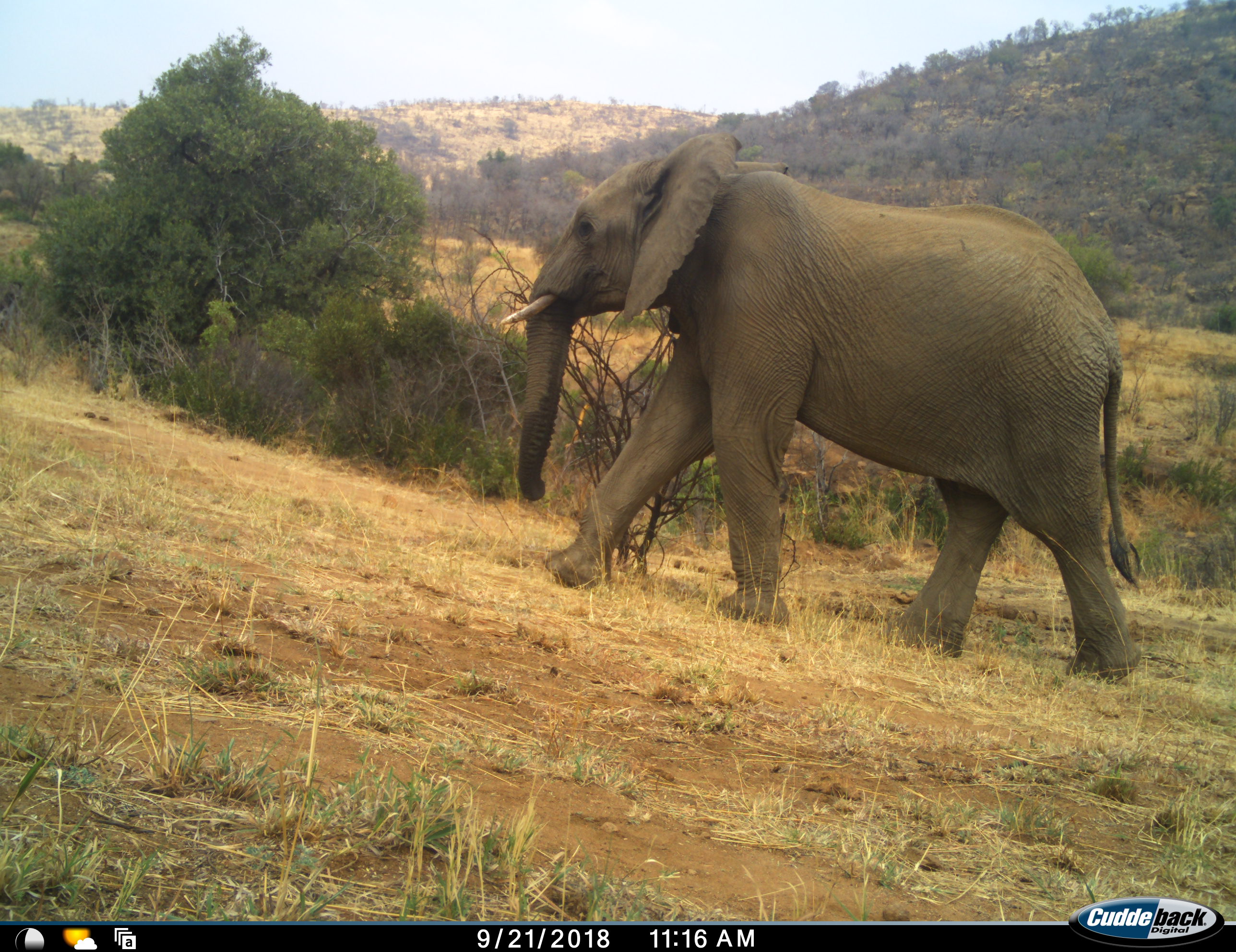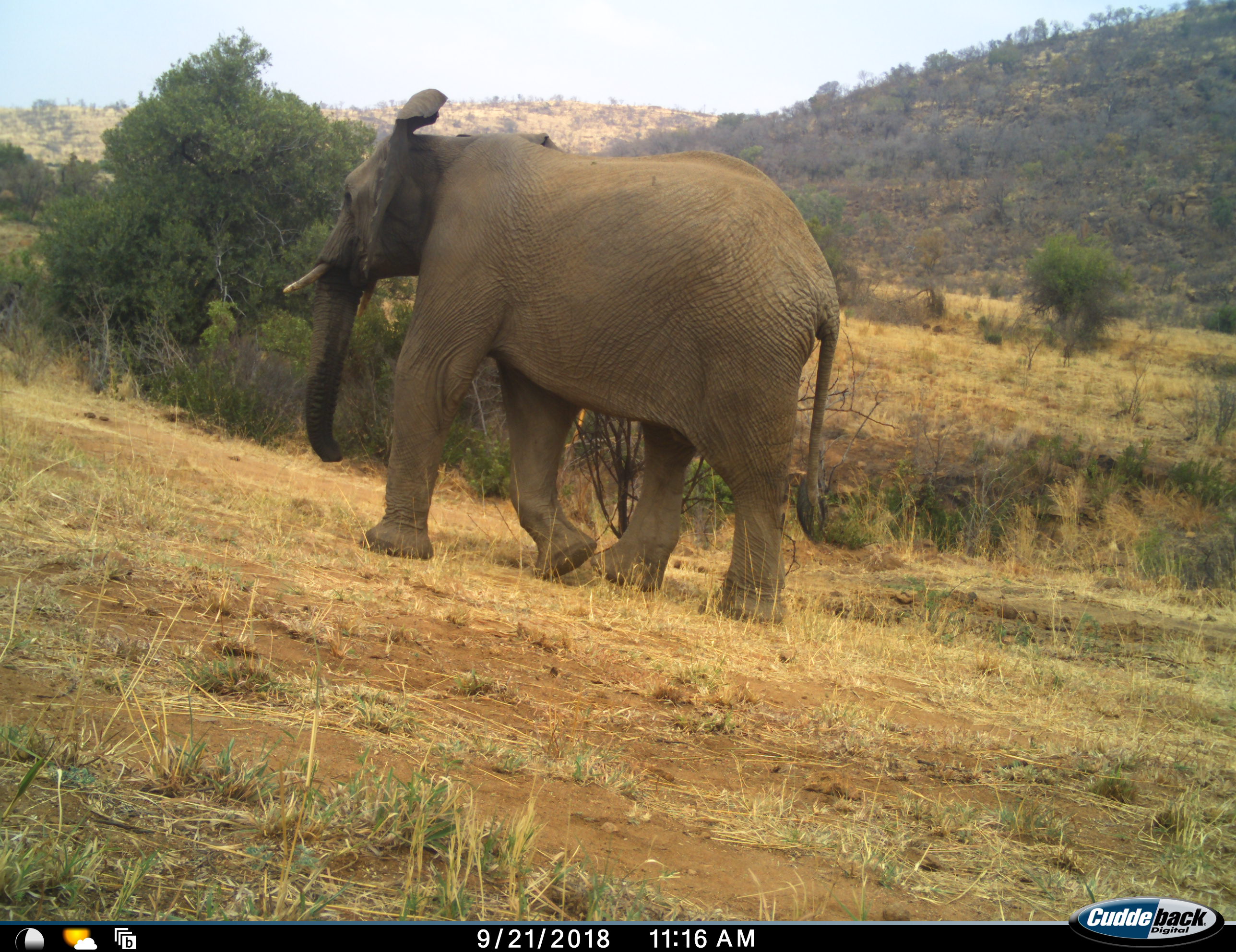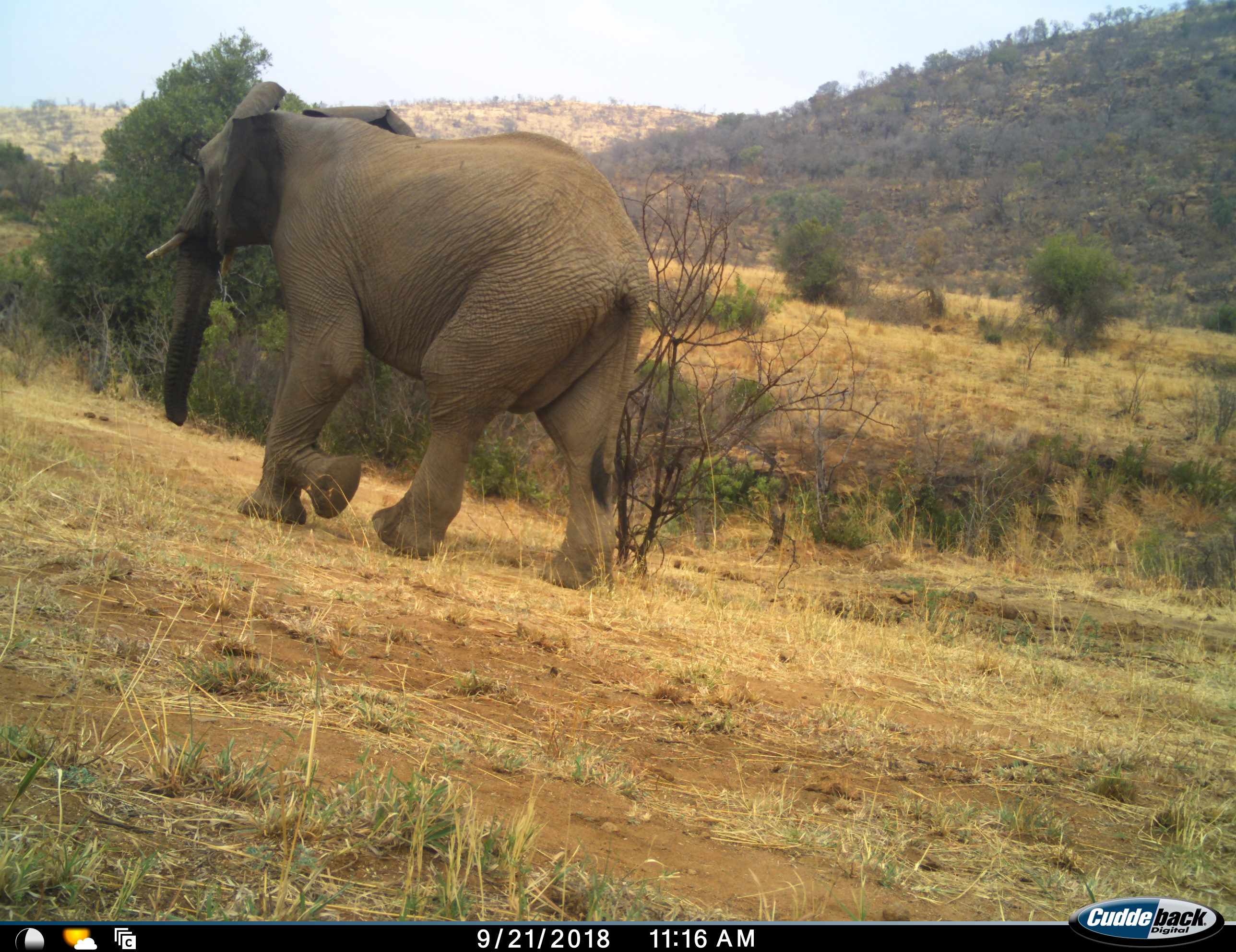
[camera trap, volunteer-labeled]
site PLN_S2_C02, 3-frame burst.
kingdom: Animalia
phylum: Chordata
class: Mammalia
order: Proboscidea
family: Elephantidae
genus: Loxodonta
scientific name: Loxodonta africana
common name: african bush elephant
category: elephant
Elephant (african bush elephant) (Loxodonta africana), count 1. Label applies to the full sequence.